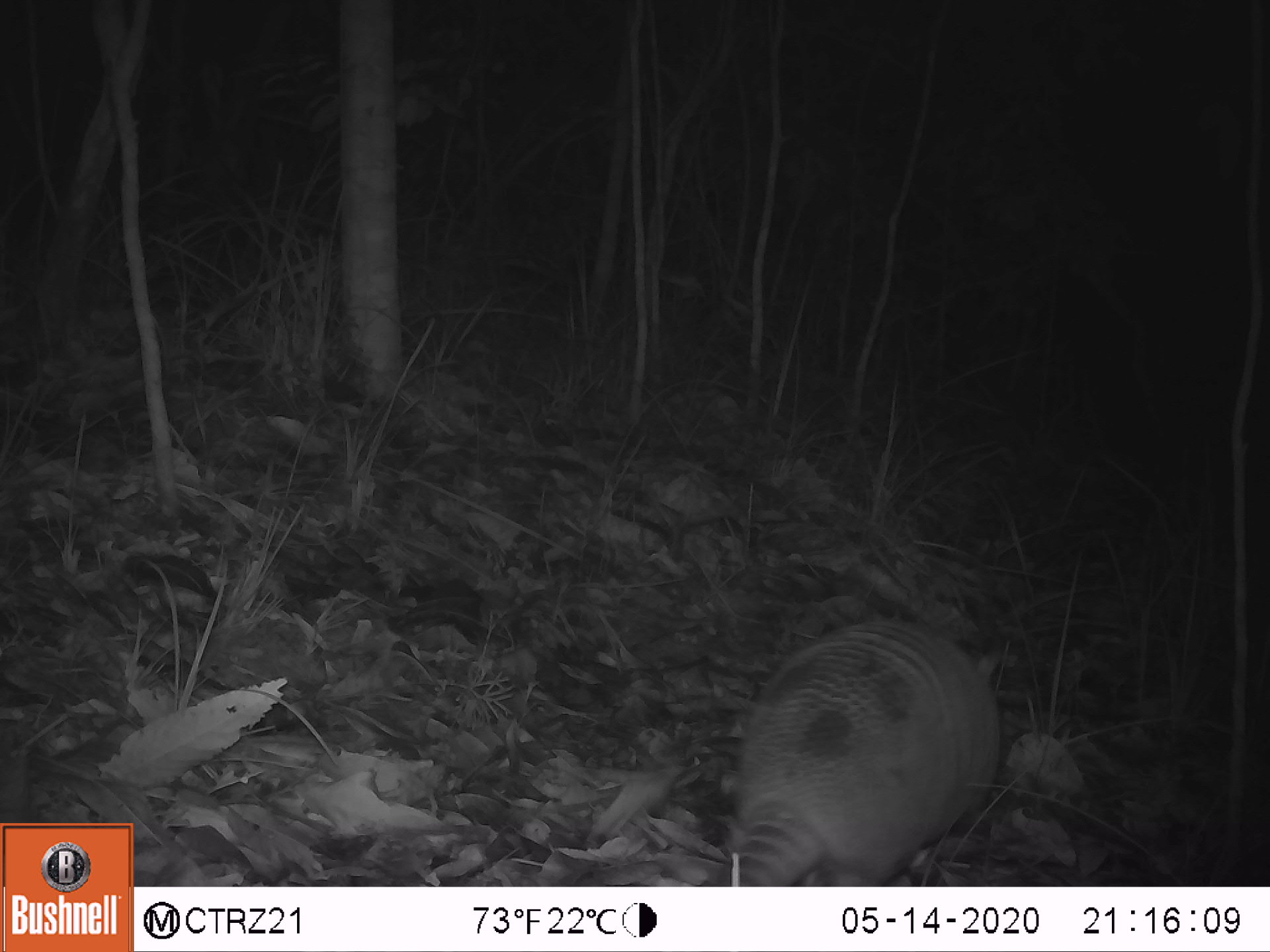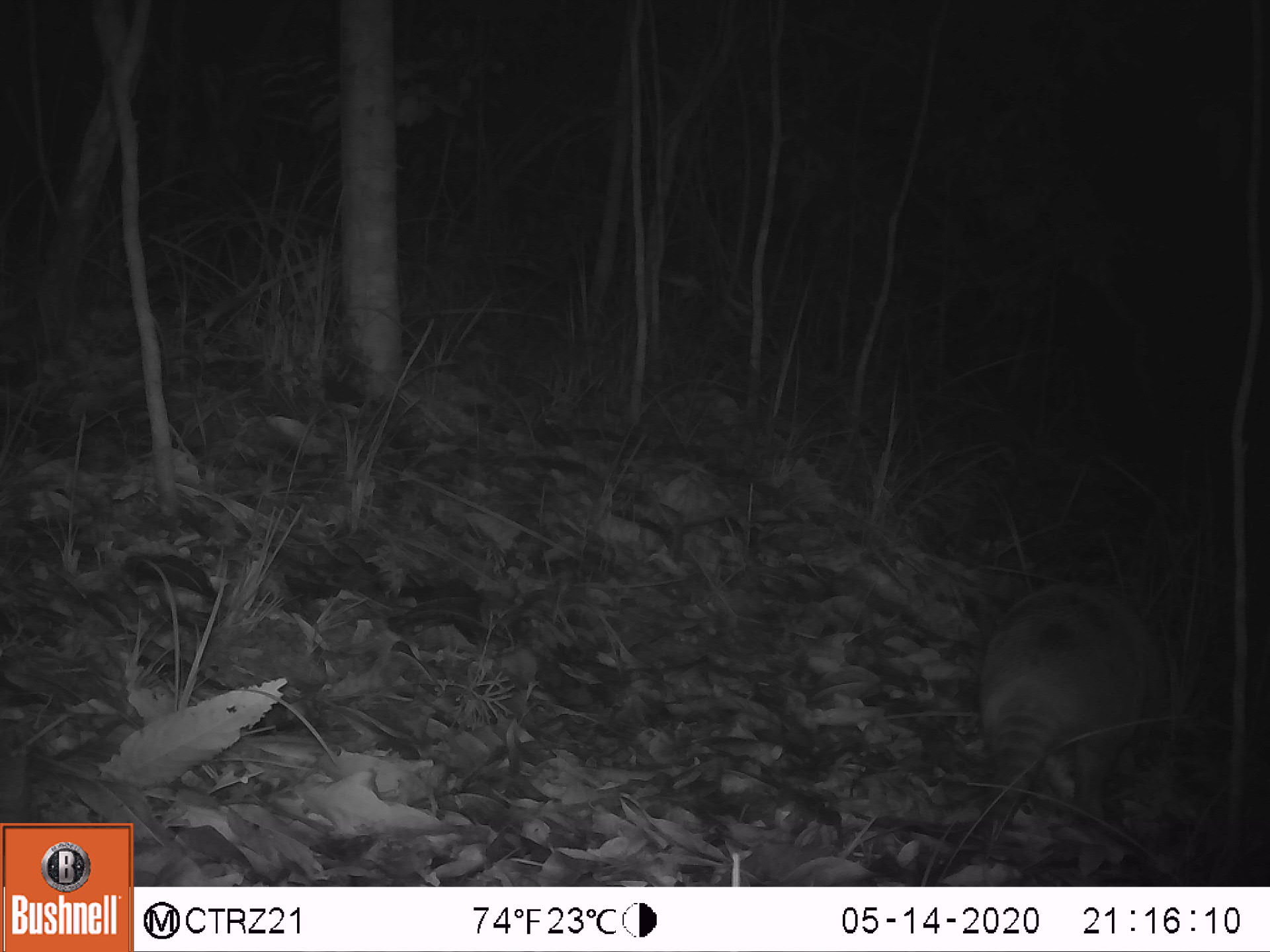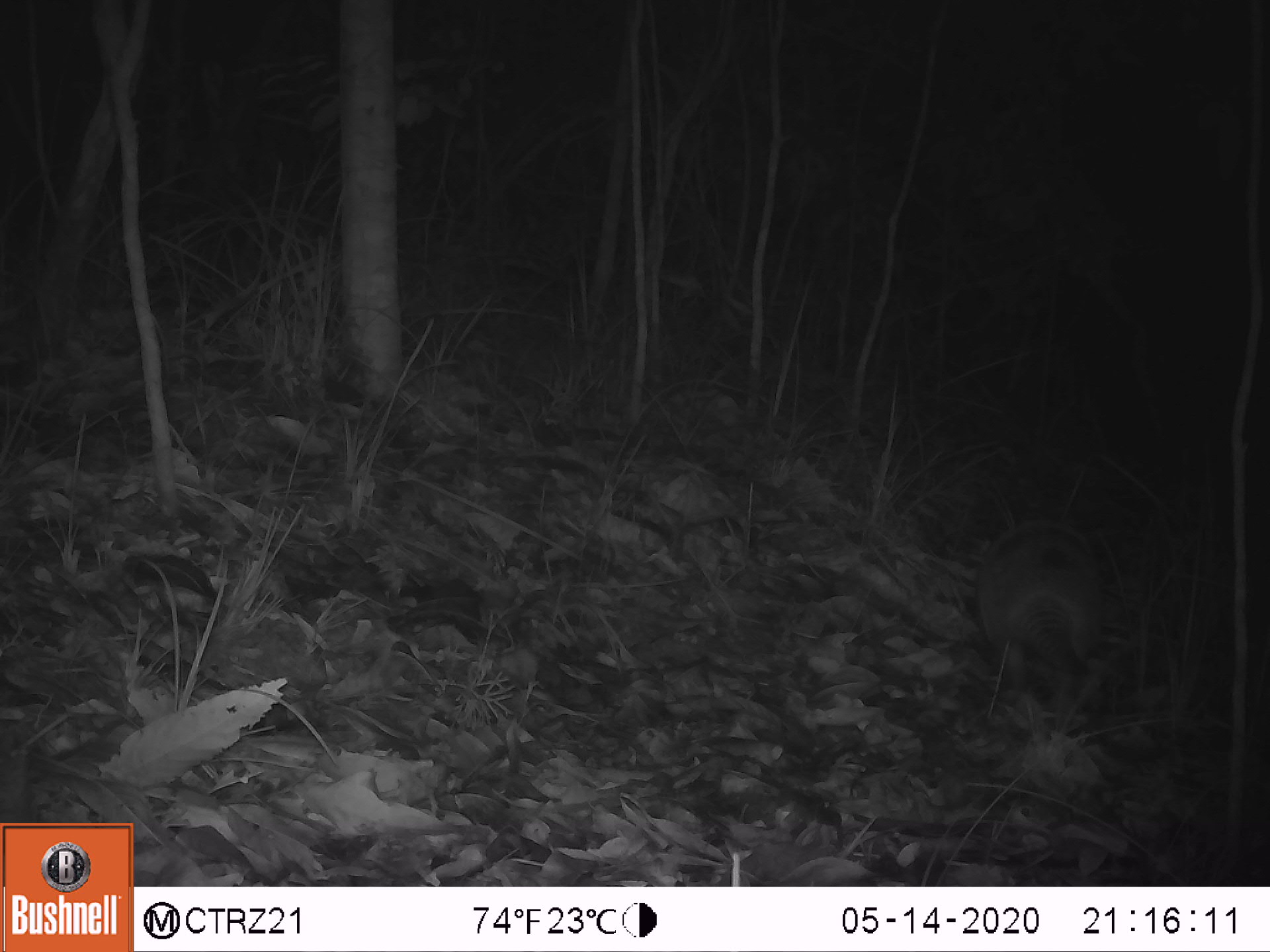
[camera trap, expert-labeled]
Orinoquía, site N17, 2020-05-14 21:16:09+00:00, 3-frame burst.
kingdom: Animalia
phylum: Chordata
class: Mammalia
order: Cingulata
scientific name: Cingulata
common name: armadillo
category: unknown armadillo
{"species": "unknown armadillo (armadillo) (Cingulata)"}